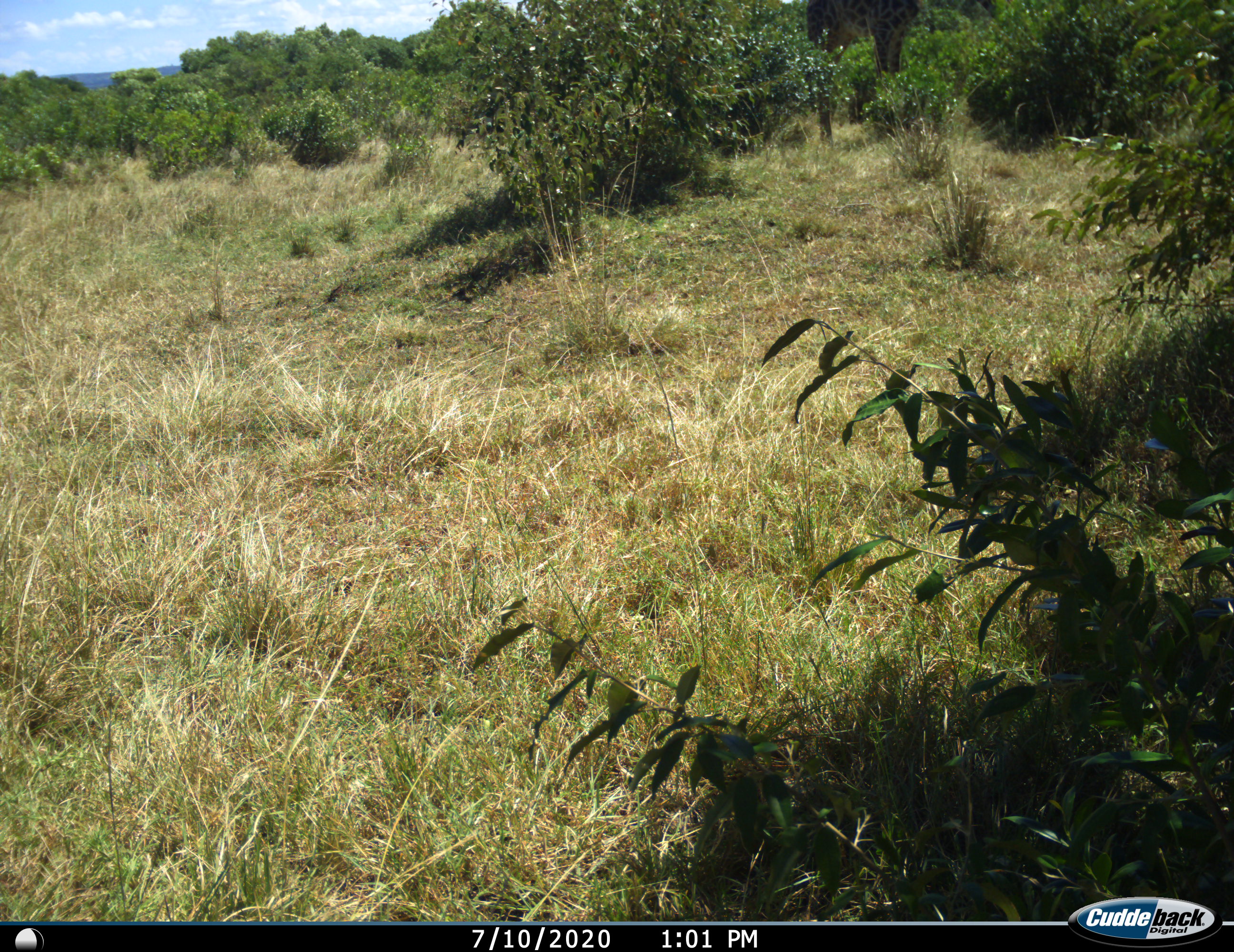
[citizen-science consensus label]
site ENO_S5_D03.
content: unidentified animal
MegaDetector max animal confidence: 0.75